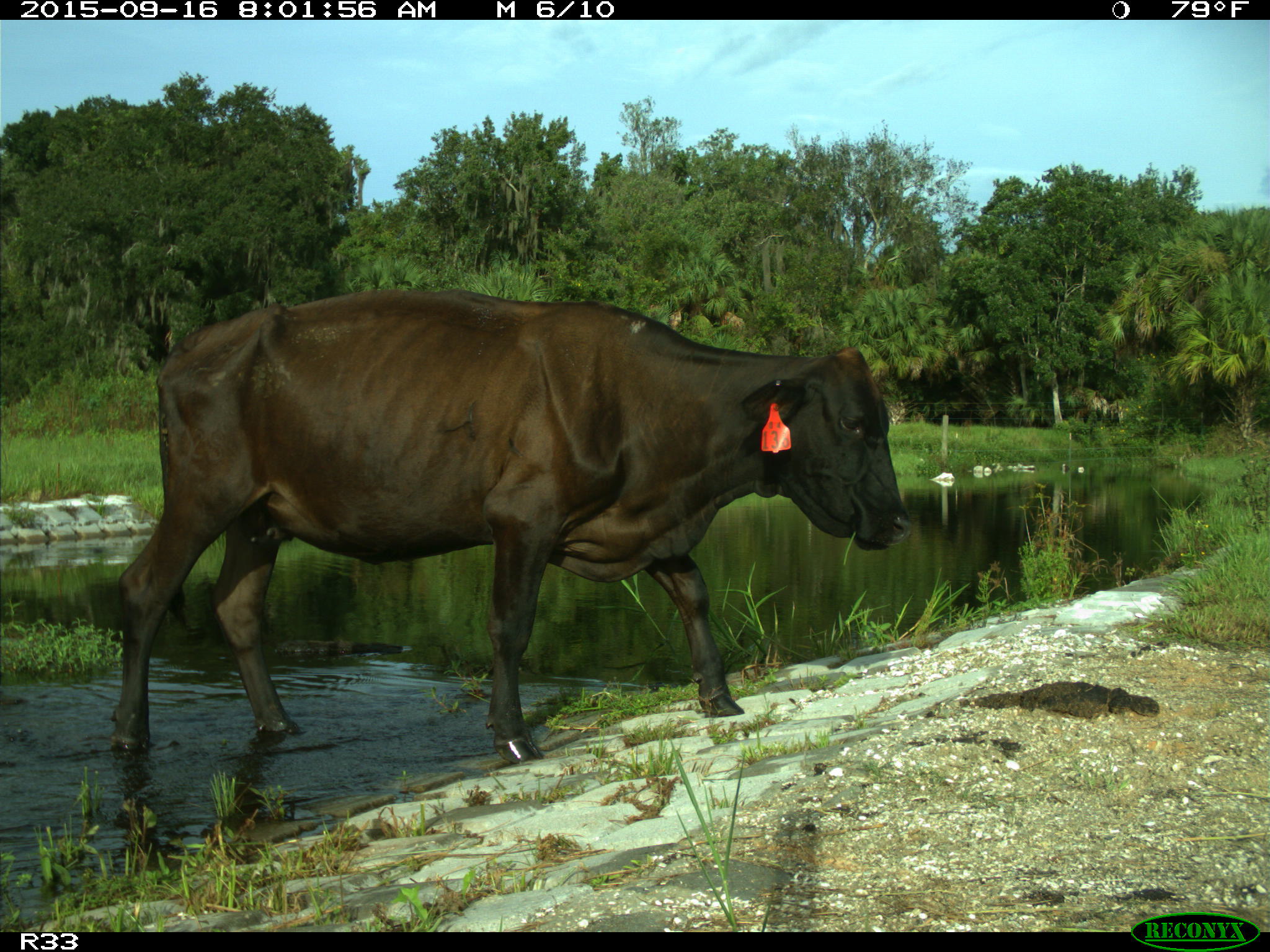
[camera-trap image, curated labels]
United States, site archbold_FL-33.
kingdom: Animalia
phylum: Chordata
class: Mammalia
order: Artiodactyla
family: Bovidae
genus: Bos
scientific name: Bos taurus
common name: domestic cow